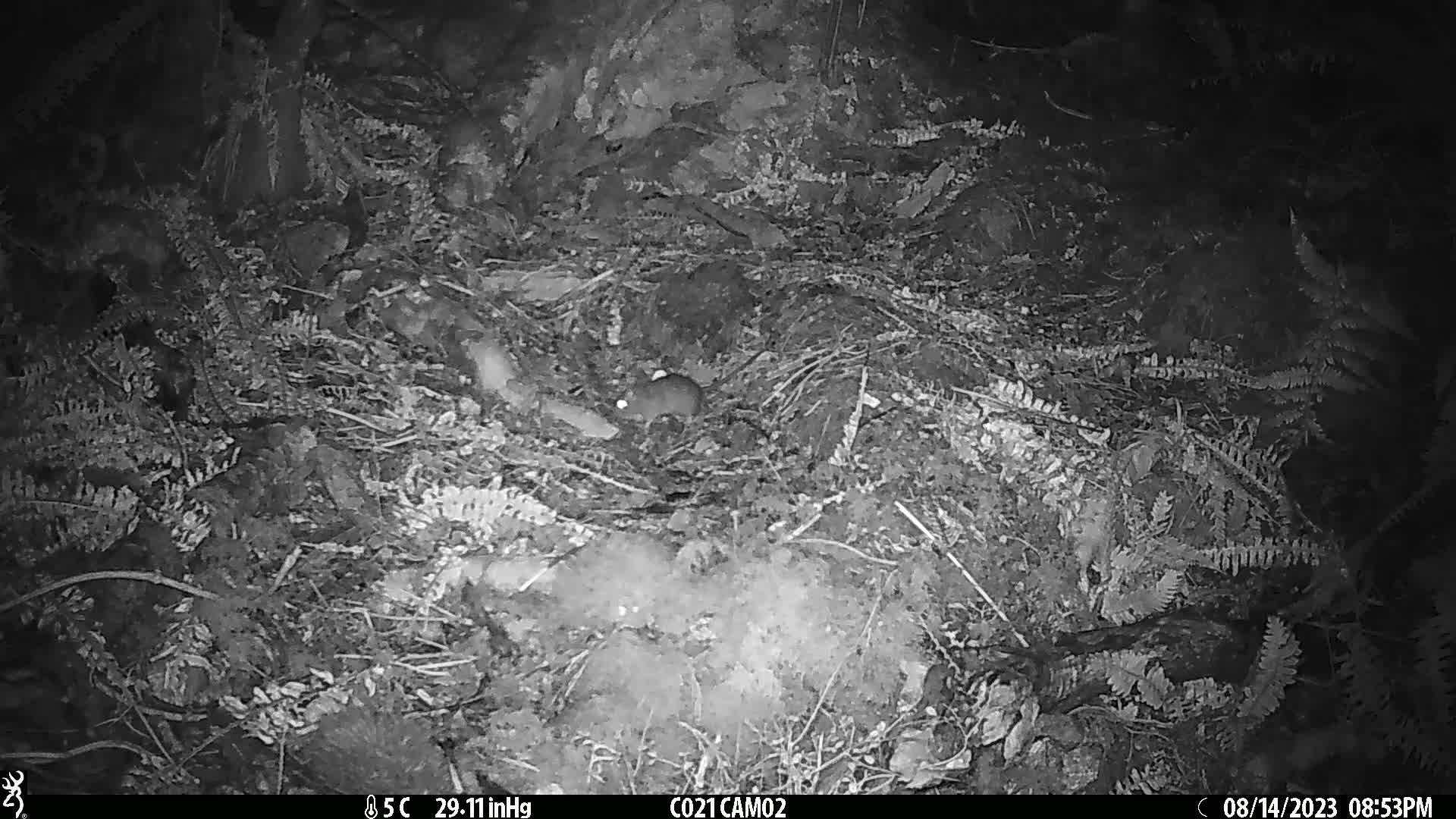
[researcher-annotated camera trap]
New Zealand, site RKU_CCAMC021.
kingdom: Animalia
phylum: Chordata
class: Mammalia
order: Rodentia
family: Muridae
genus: Rattus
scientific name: Rattus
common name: rat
Rat (Rattus).